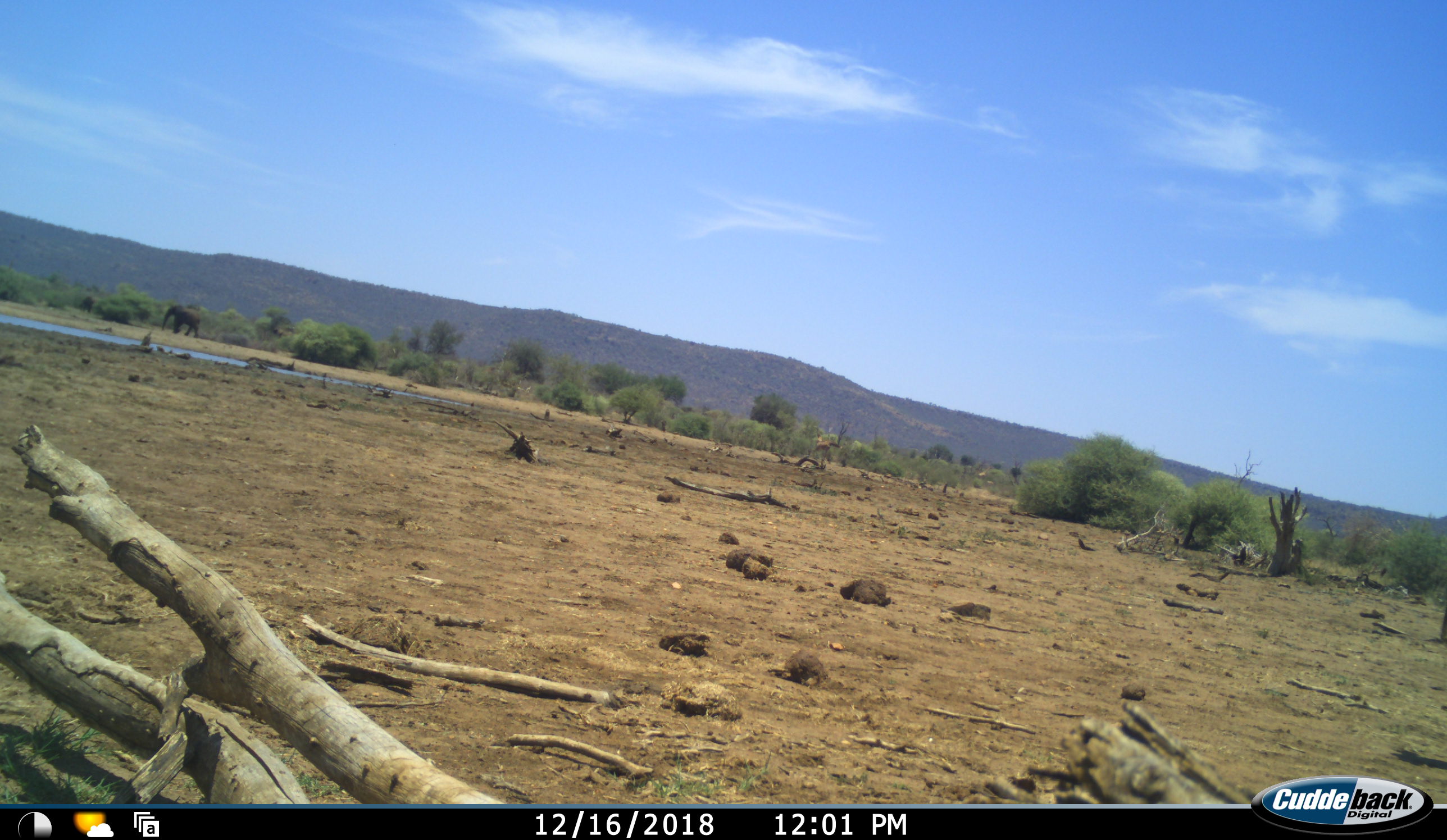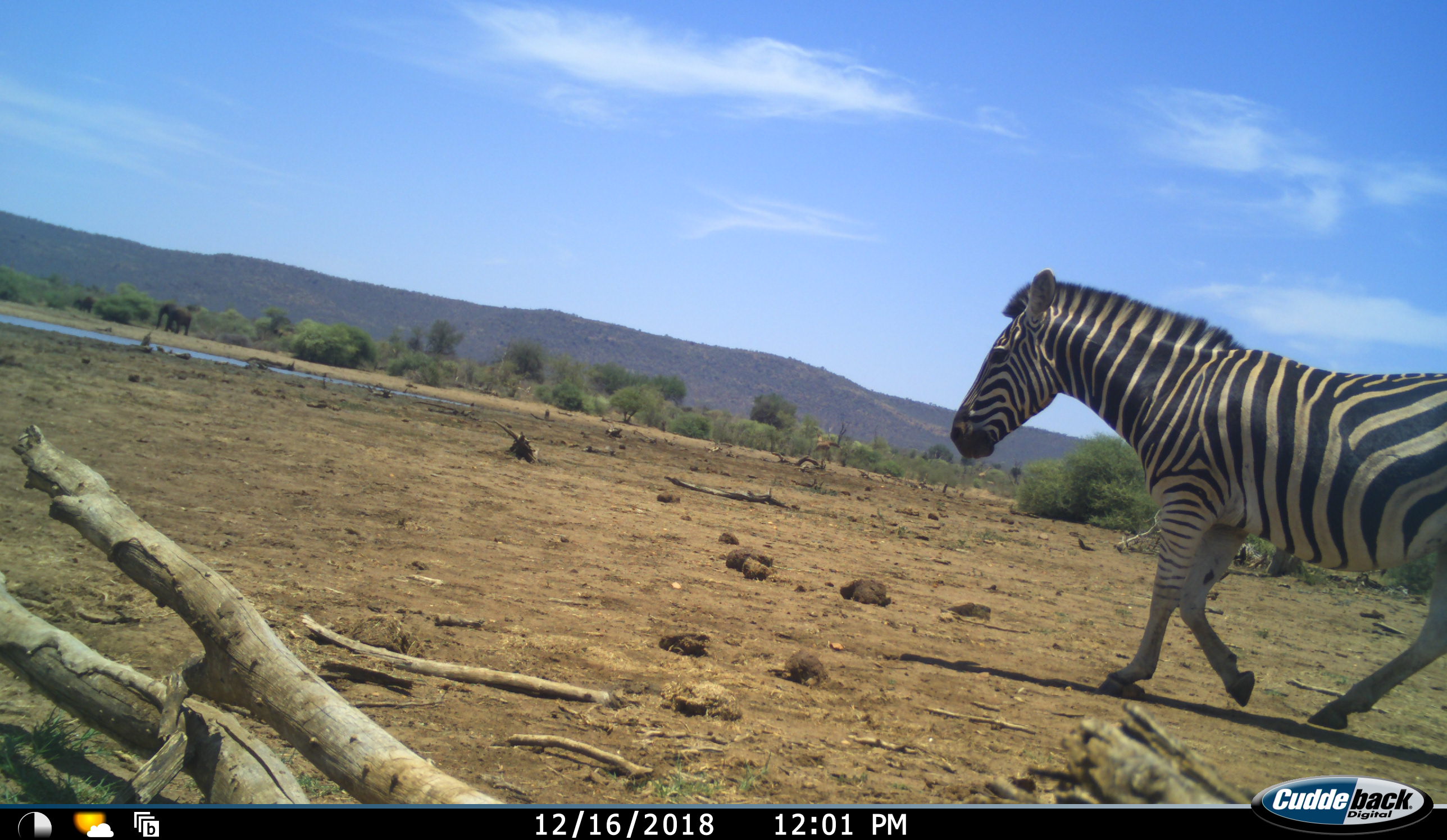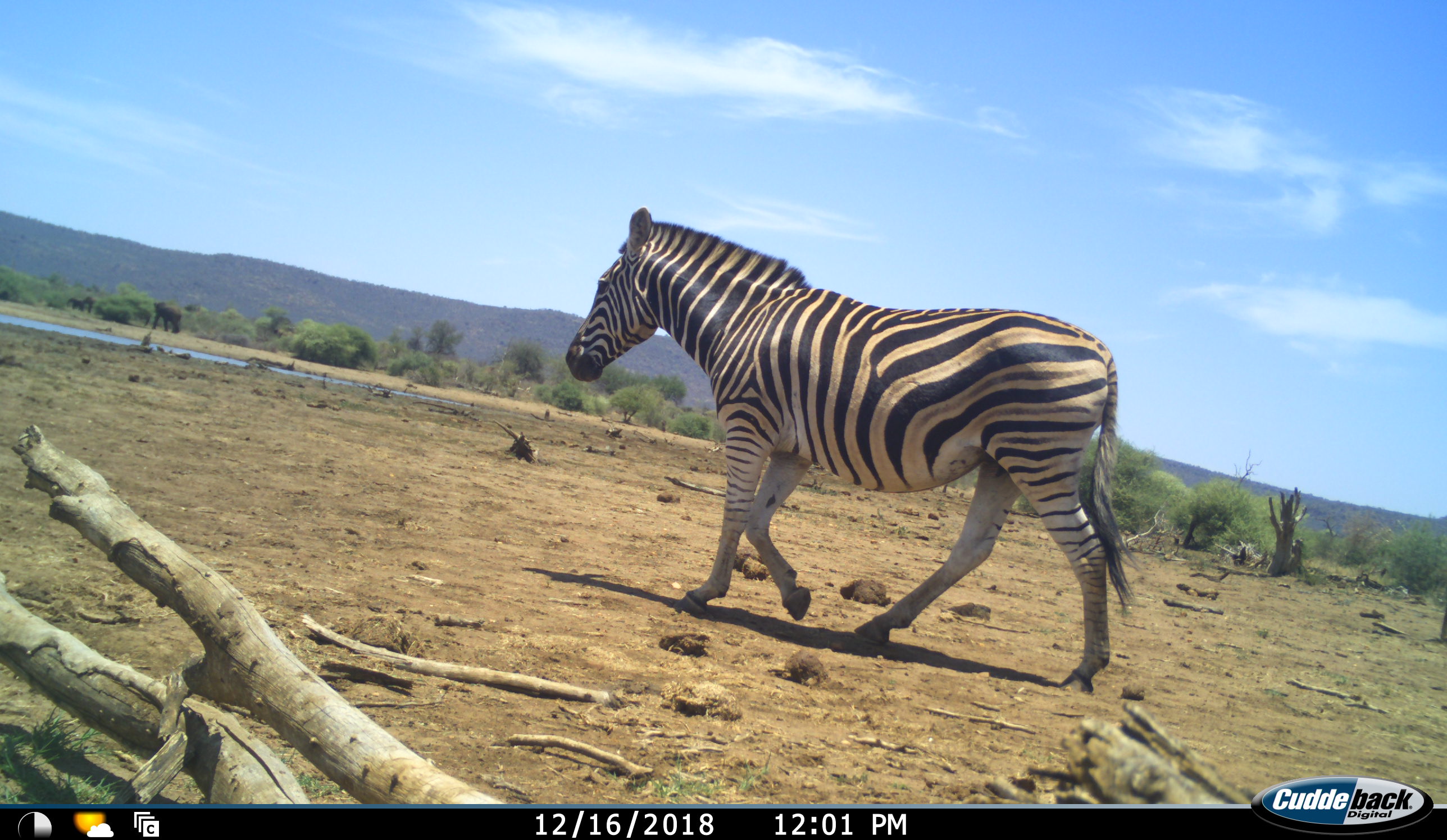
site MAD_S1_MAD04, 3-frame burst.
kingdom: Animalia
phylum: Chordata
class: Mammalia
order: Proboscidea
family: Elephantidae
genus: Loxodonta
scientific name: Loxodonta africana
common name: african bush elephant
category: elephant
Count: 2.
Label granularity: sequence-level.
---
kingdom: Animalia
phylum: Chordata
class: Mammalia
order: Perissodactyla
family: Equidae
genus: Equus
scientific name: Equus quagga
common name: plains zebra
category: zebraplains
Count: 1.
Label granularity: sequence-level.